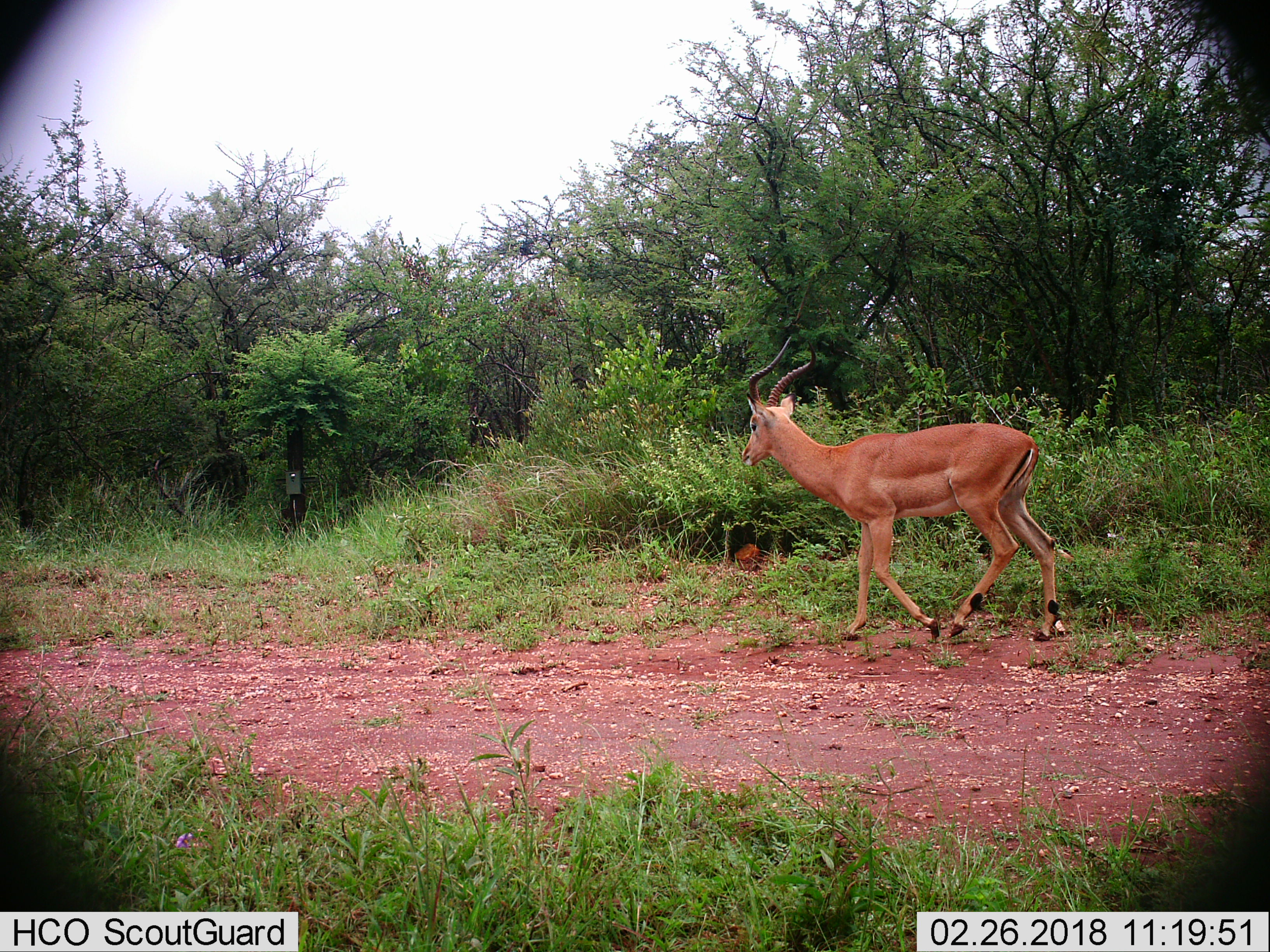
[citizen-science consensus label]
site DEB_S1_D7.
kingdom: Animalia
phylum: Chordata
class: Mammalia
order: Artiodactyla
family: Bovidae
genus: Aepyceros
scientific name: Aepyceros melampus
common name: impala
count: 1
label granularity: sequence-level